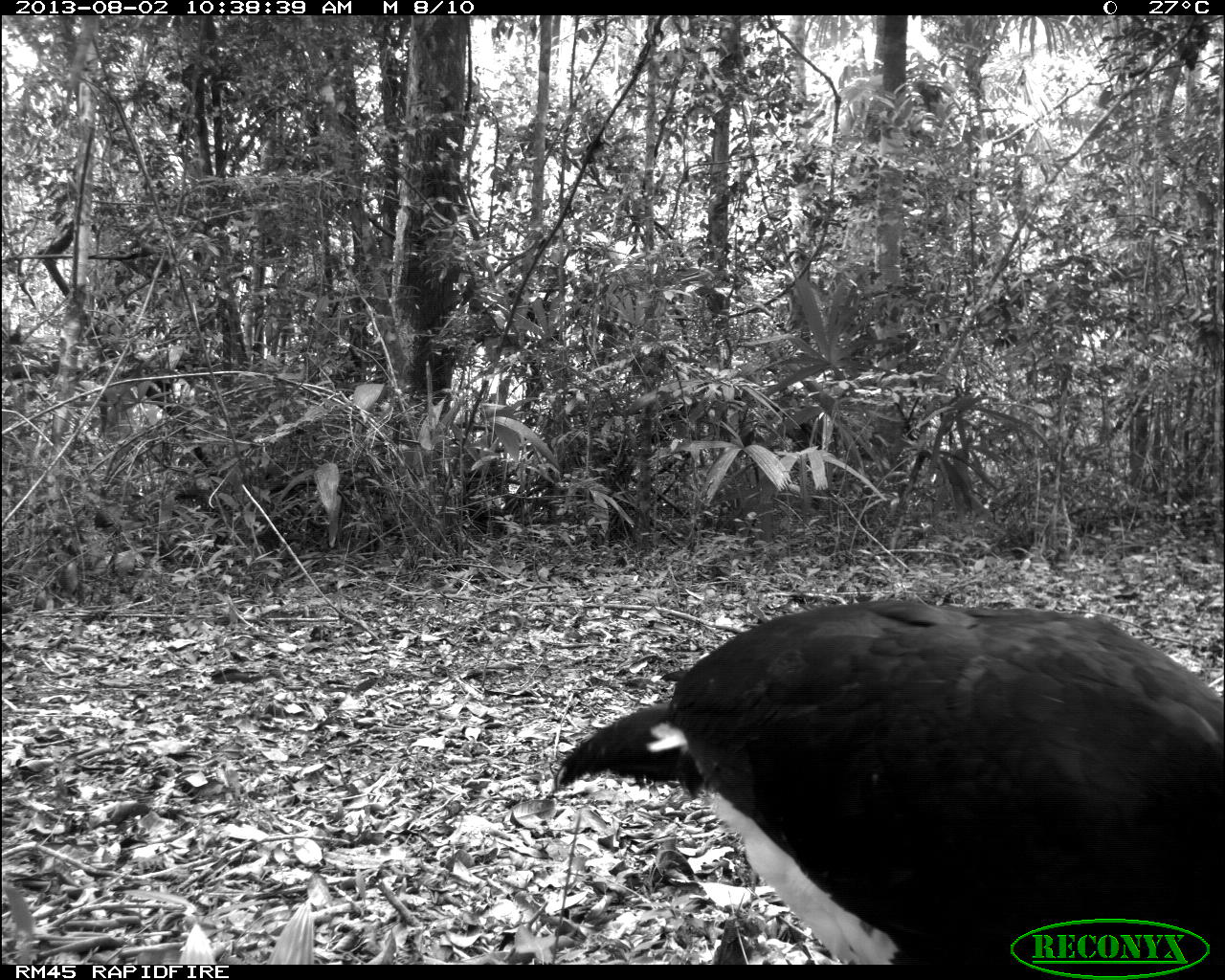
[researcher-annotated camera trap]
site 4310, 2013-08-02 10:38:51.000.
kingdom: Animalia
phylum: Chordata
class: Aves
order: Galliformes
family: Cracidae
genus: Crax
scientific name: Crax rubra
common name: great curassow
Crax rubra (great curassow), count 1, sex male.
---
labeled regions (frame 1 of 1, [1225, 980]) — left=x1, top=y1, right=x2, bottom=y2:
crax rubra: left=555, top=595, right=1225, bottom=962